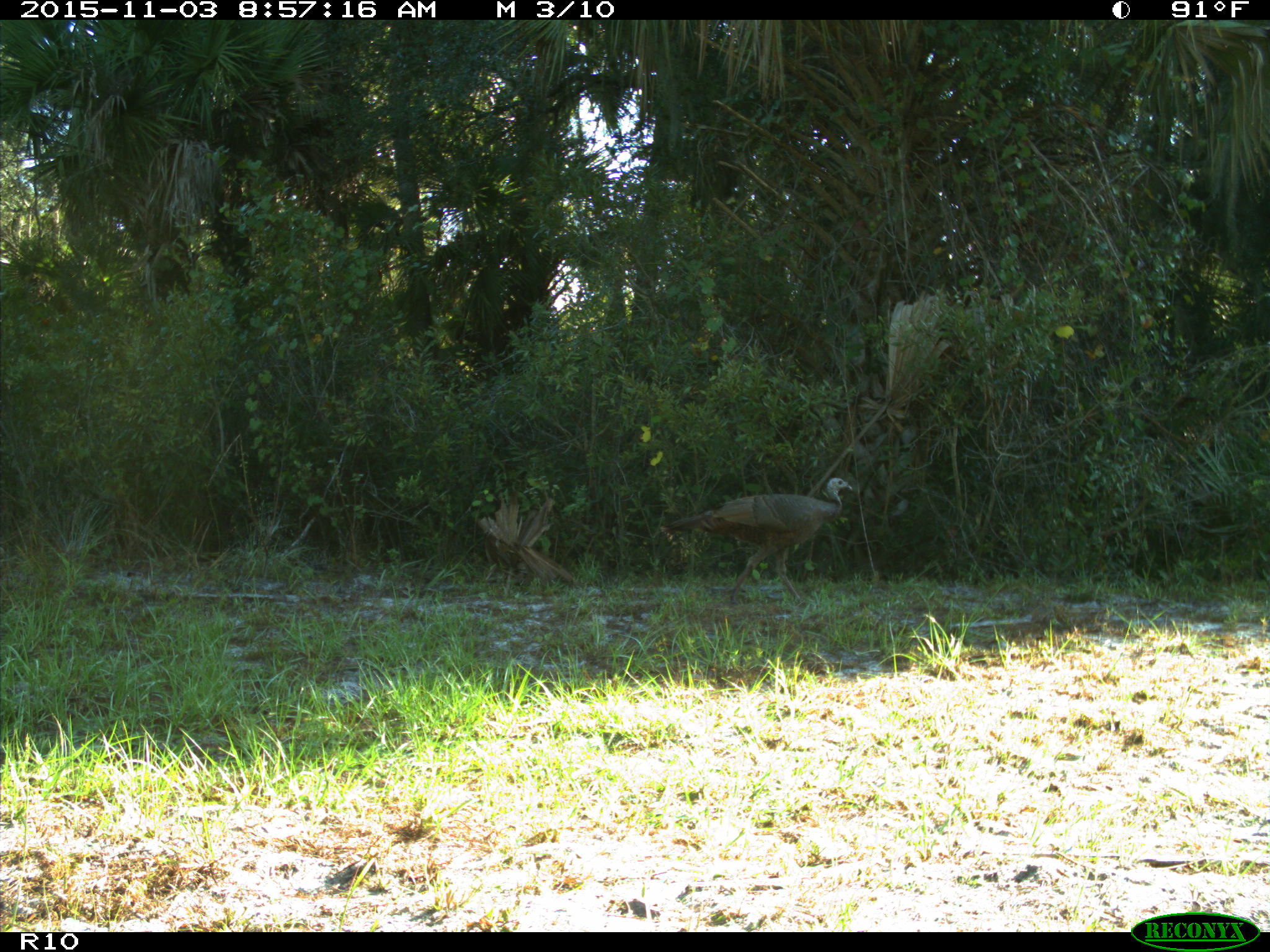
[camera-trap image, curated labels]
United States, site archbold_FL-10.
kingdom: Animalia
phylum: Chordata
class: Aves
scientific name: Aves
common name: birds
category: unidentified bird